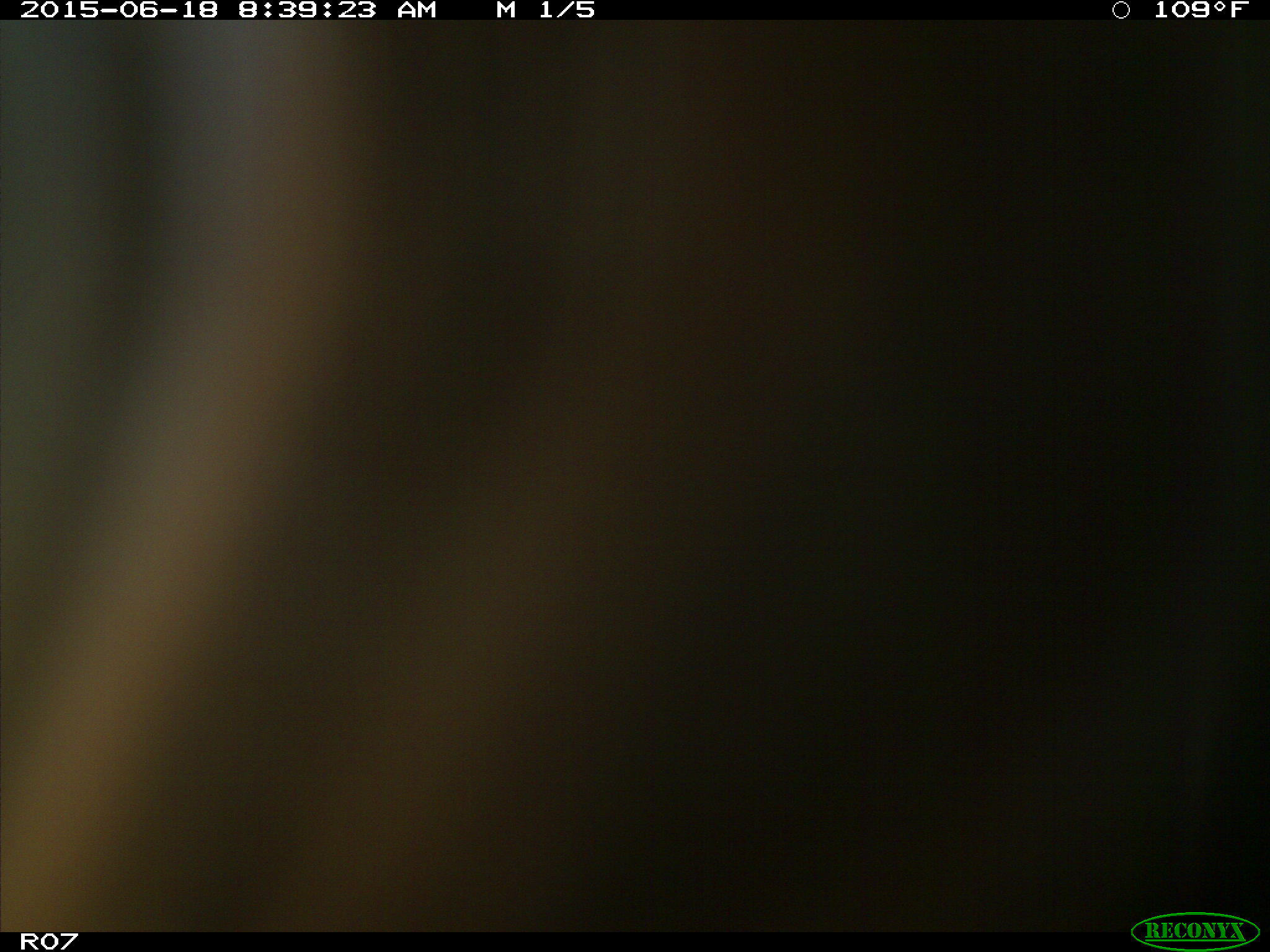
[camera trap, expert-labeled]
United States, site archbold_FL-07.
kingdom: Animalia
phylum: Chordata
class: Mammalia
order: Artiodactyla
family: Bovidae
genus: Bos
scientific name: Bos taurus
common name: domestic cow